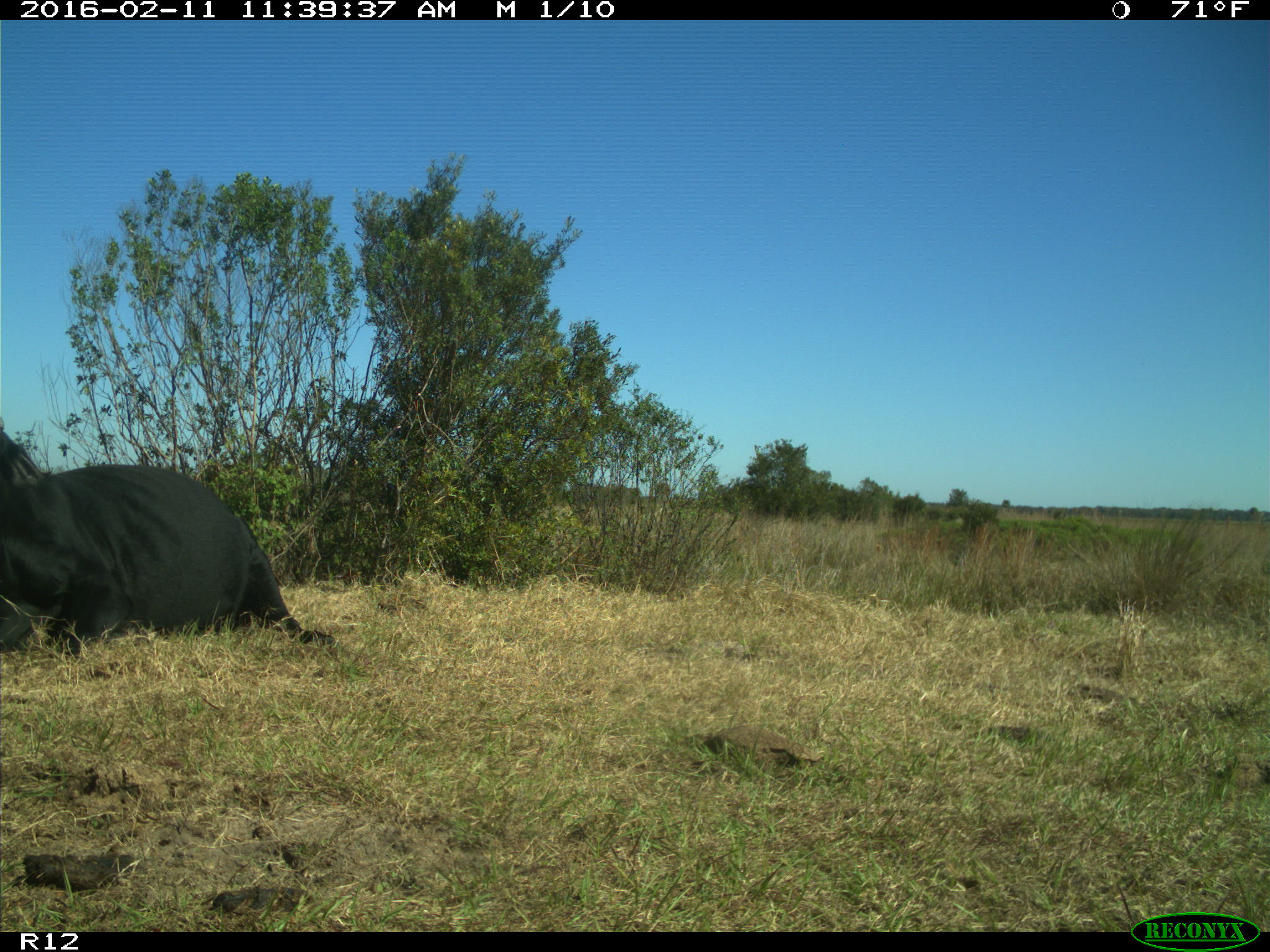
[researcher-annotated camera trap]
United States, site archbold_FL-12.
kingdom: Animalia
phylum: Chordata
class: Mammalia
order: Artiodactyla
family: Bovidae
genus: Bos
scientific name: Bos taurus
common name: domestic cow